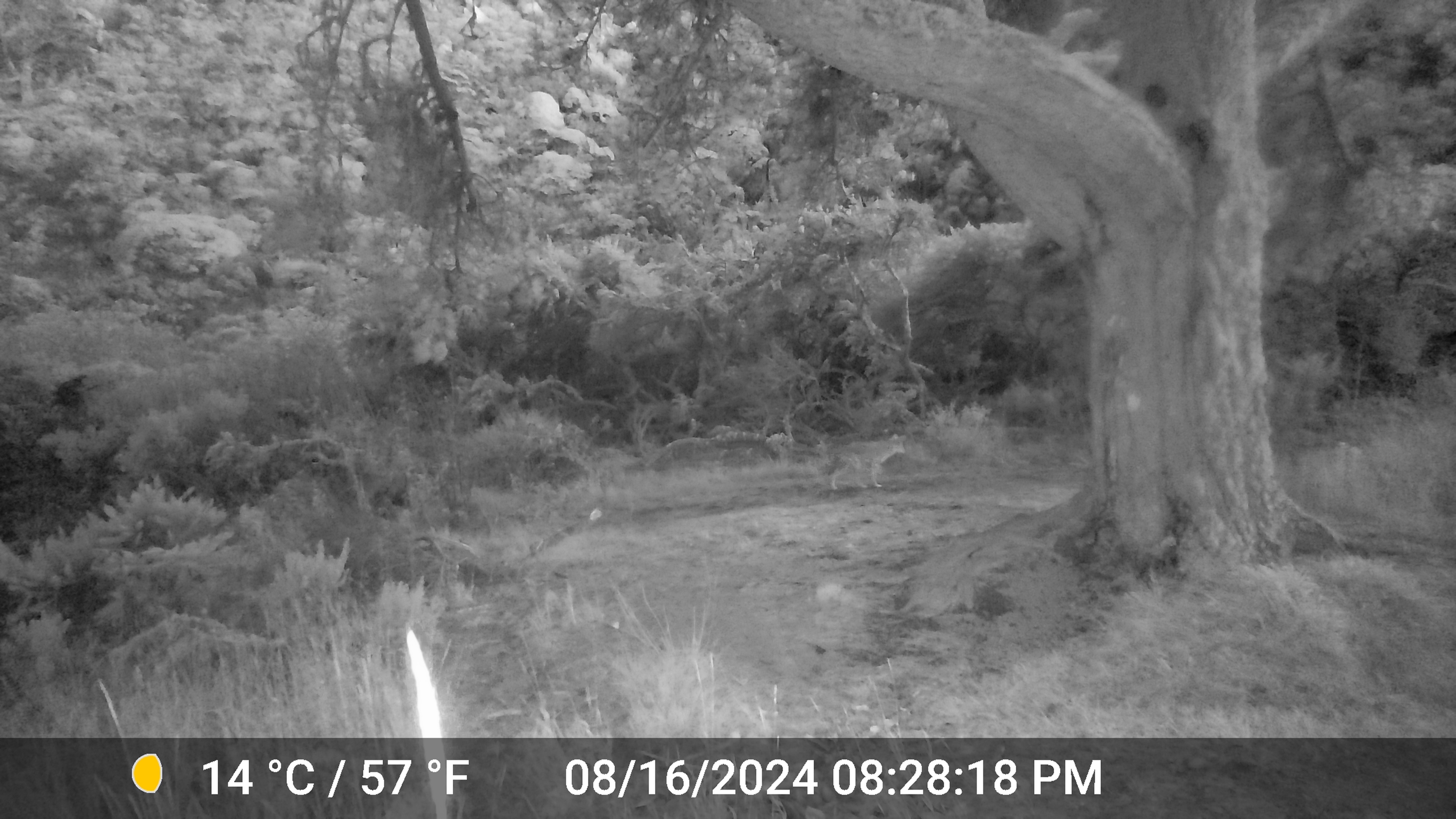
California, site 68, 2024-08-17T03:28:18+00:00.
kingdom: Animalia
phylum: Chordata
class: Mammalia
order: Carnivora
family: Canidae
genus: Canis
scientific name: Canis latrans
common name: coyote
Coyote (Canis latrans).